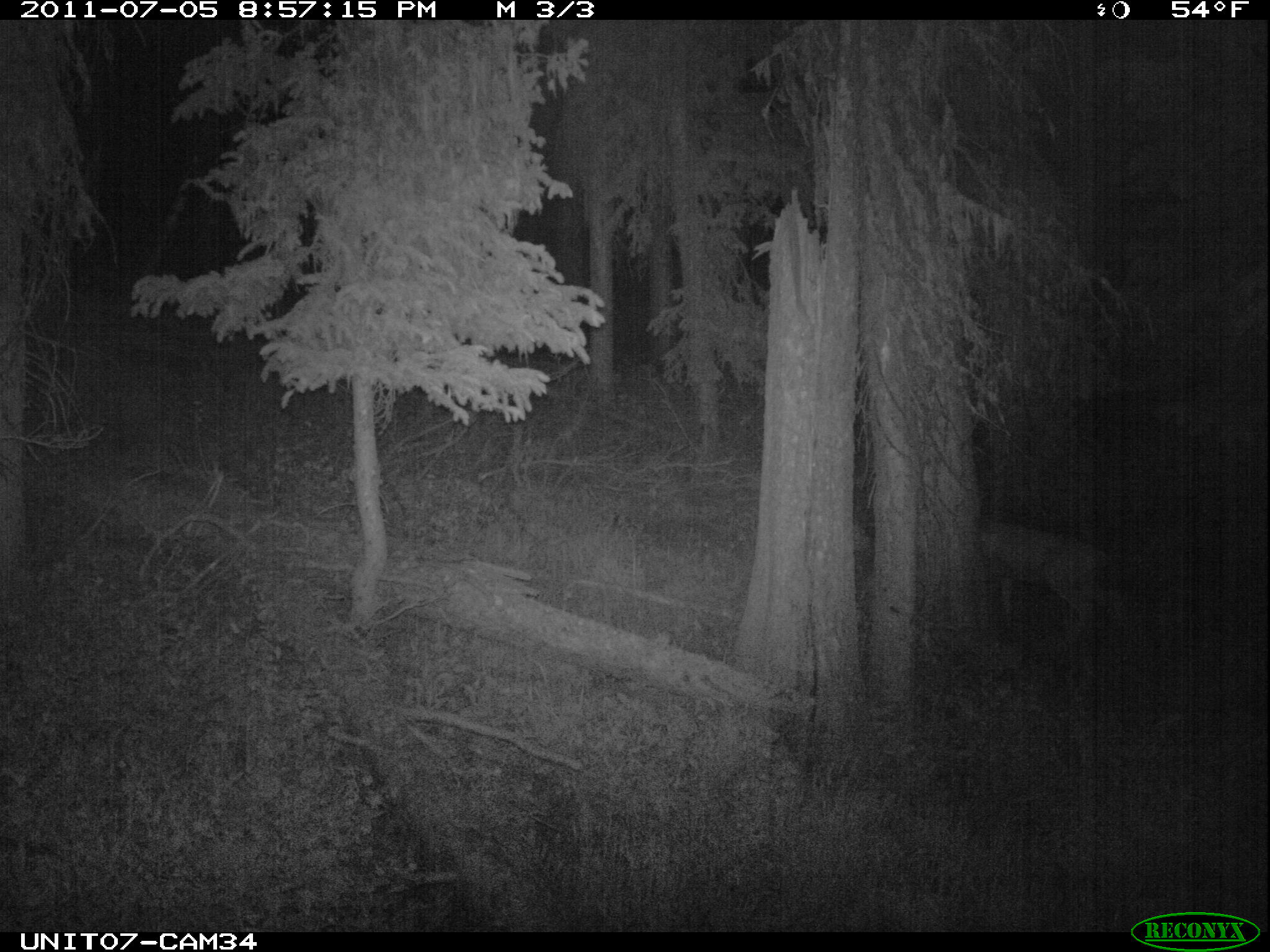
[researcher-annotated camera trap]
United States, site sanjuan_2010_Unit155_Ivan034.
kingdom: Animalia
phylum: Chordata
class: Mammalia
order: Artiodactyla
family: Cervidae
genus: Odocoileus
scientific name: Odocoileus hemionus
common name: mule deer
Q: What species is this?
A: Odocoileus hemionus (mule deer).